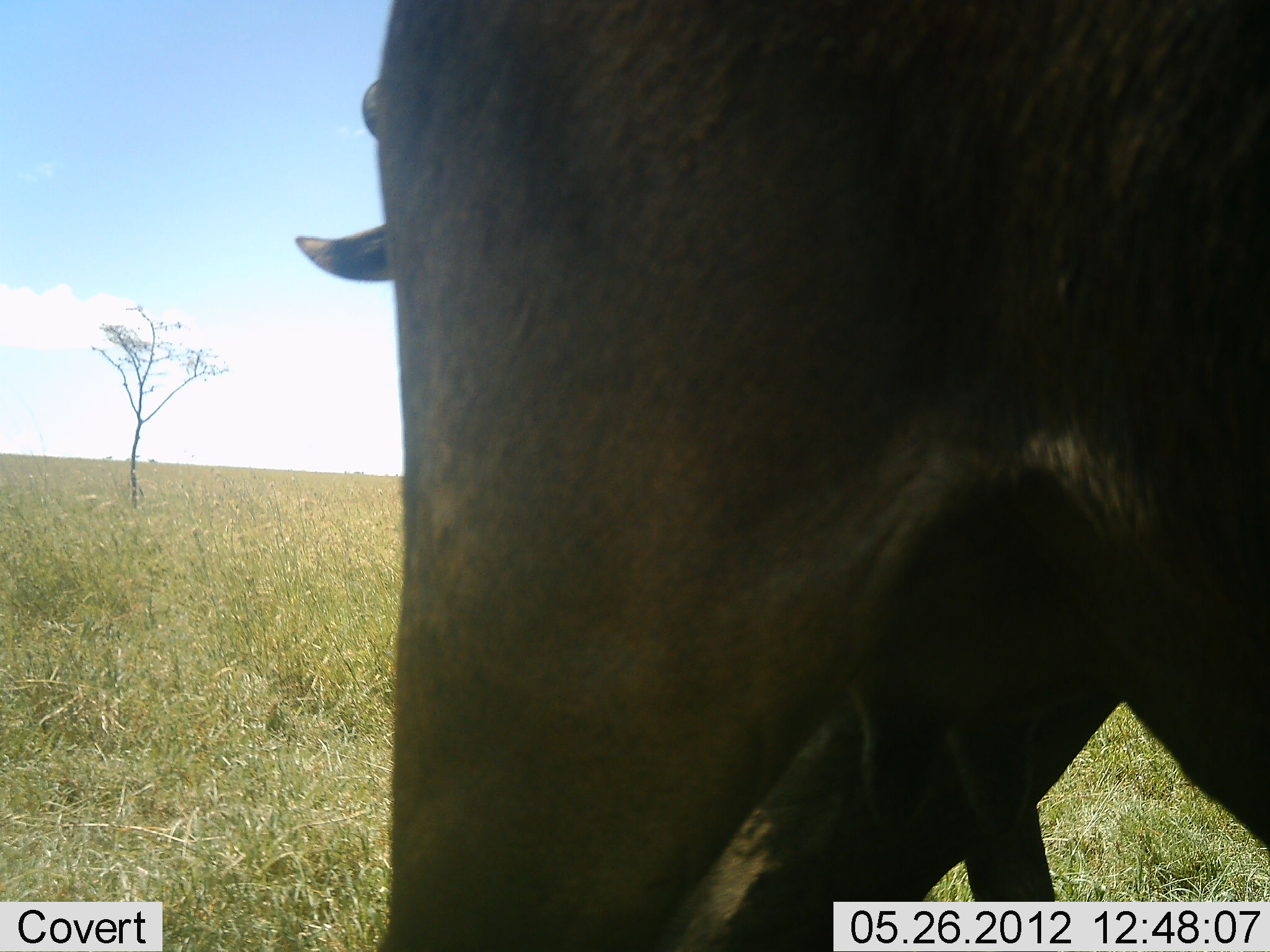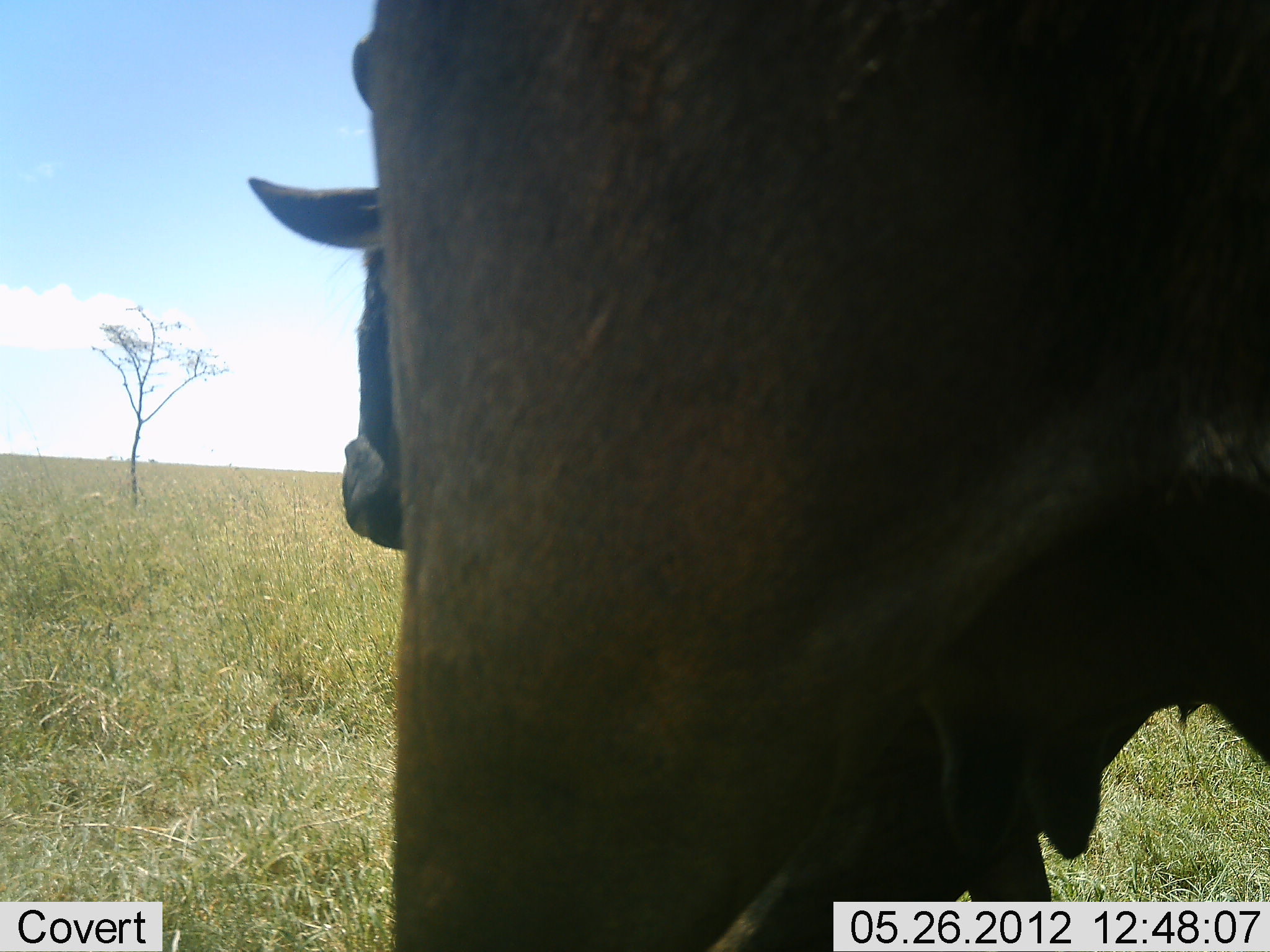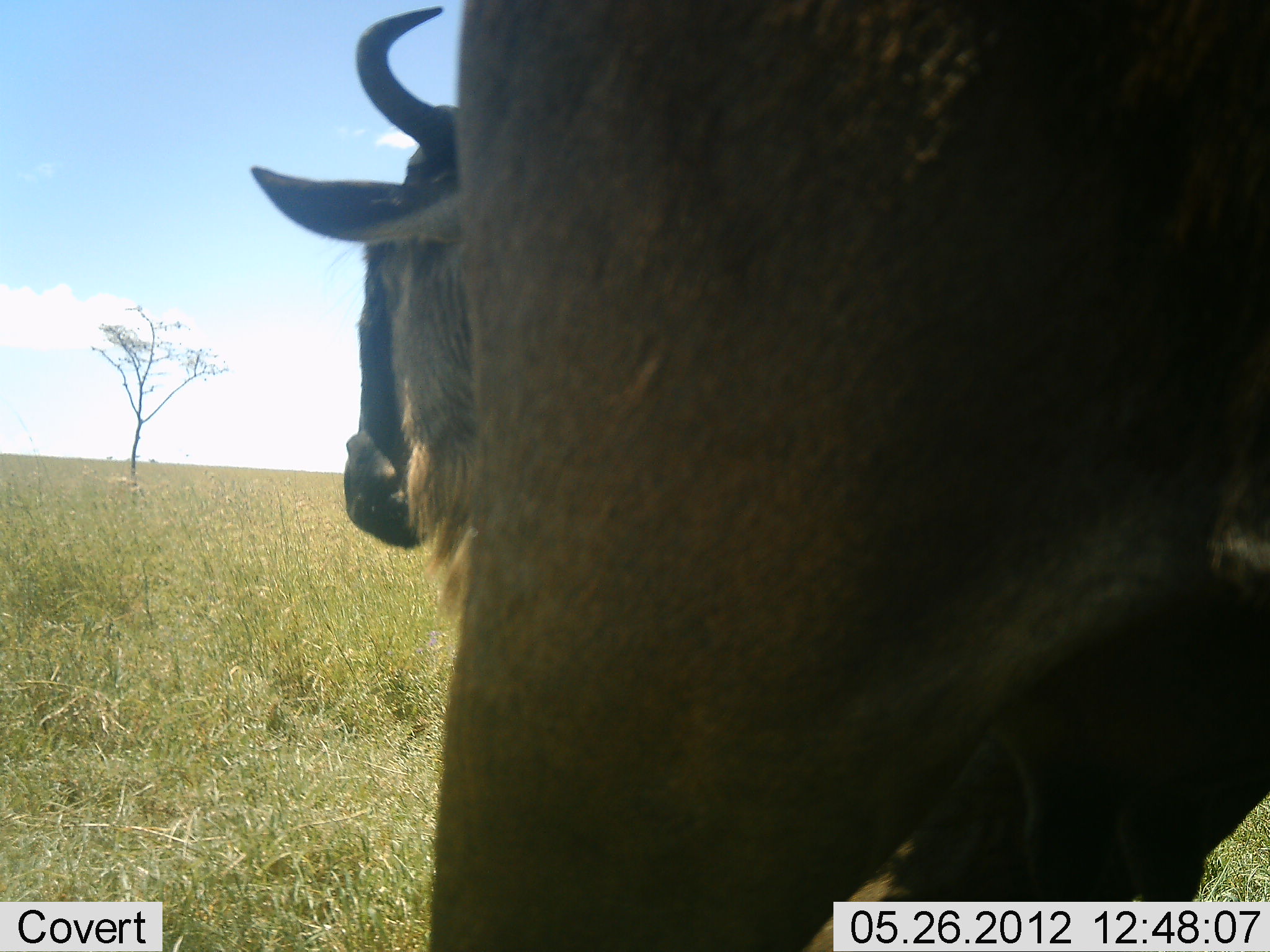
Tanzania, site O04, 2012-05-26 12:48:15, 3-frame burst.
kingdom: Animalia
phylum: Chordata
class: Mammalia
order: Artiodactyla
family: Bovidae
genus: Connochaetes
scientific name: Connochaetes taurinus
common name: blue wildebeest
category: wildebeest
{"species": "wildebeest (blue wildebeest) (Connochaetes taurinus)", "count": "2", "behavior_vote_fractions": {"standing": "90%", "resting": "0%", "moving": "0%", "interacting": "20%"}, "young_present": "0%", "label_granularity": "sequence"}